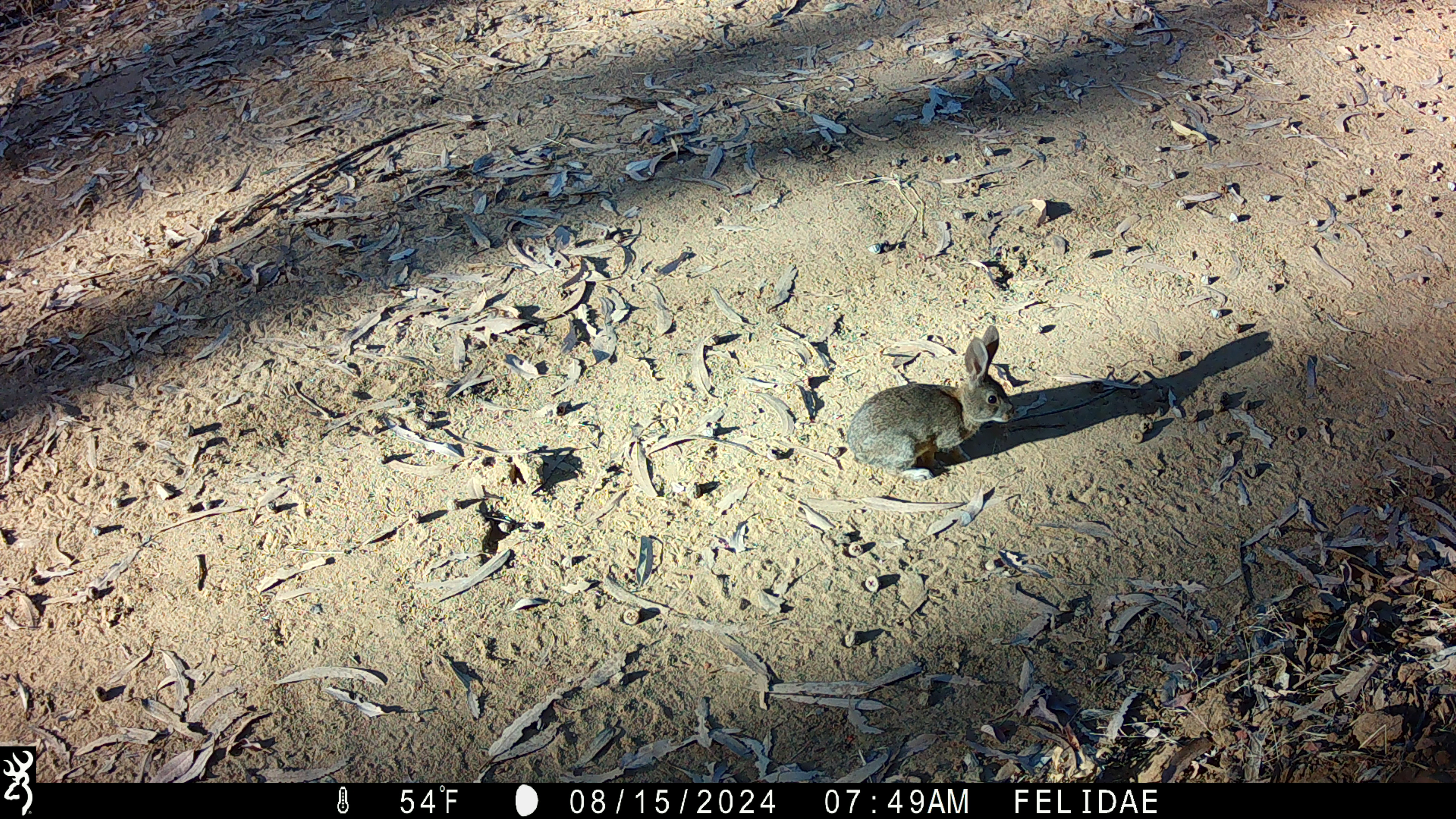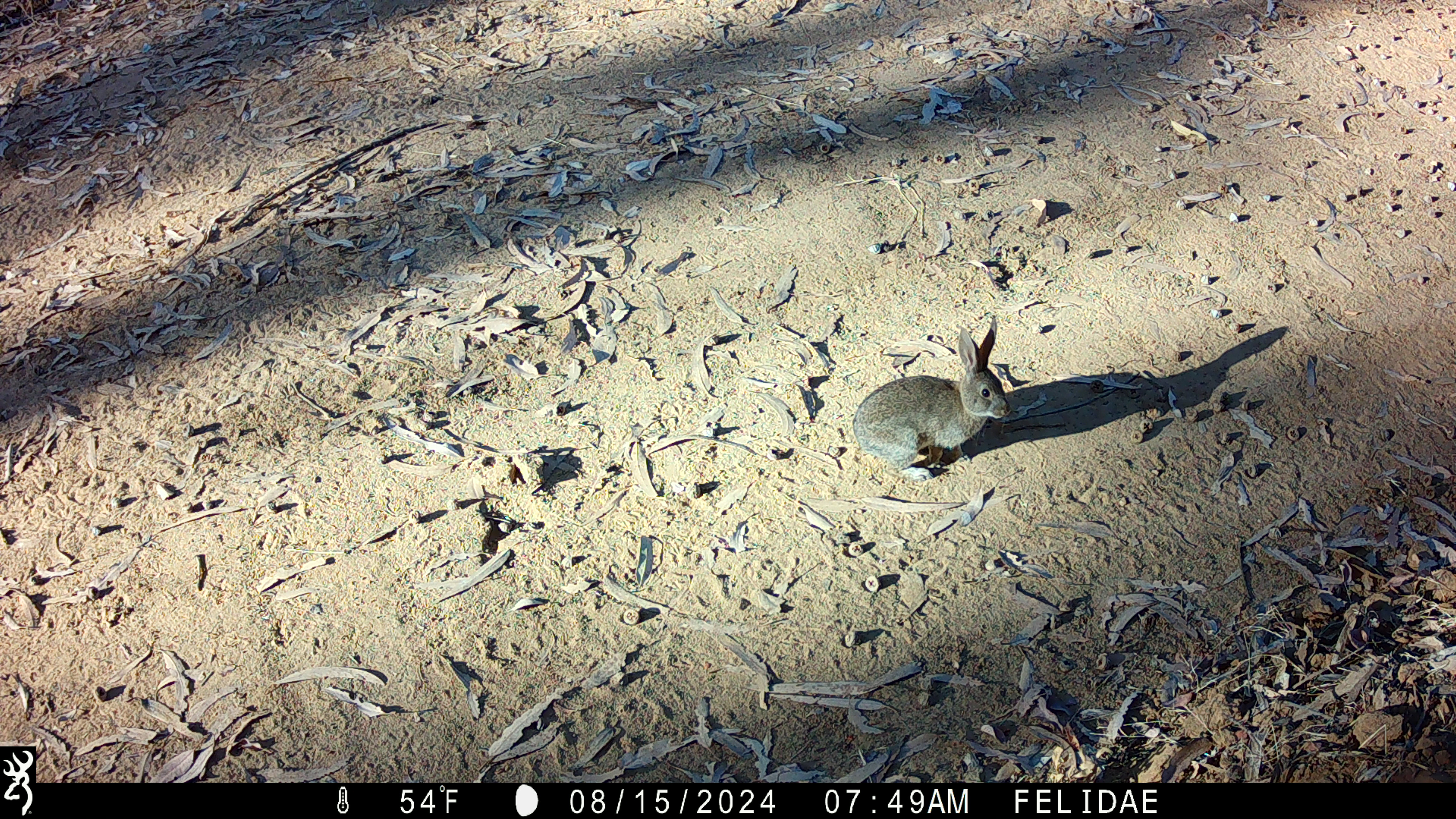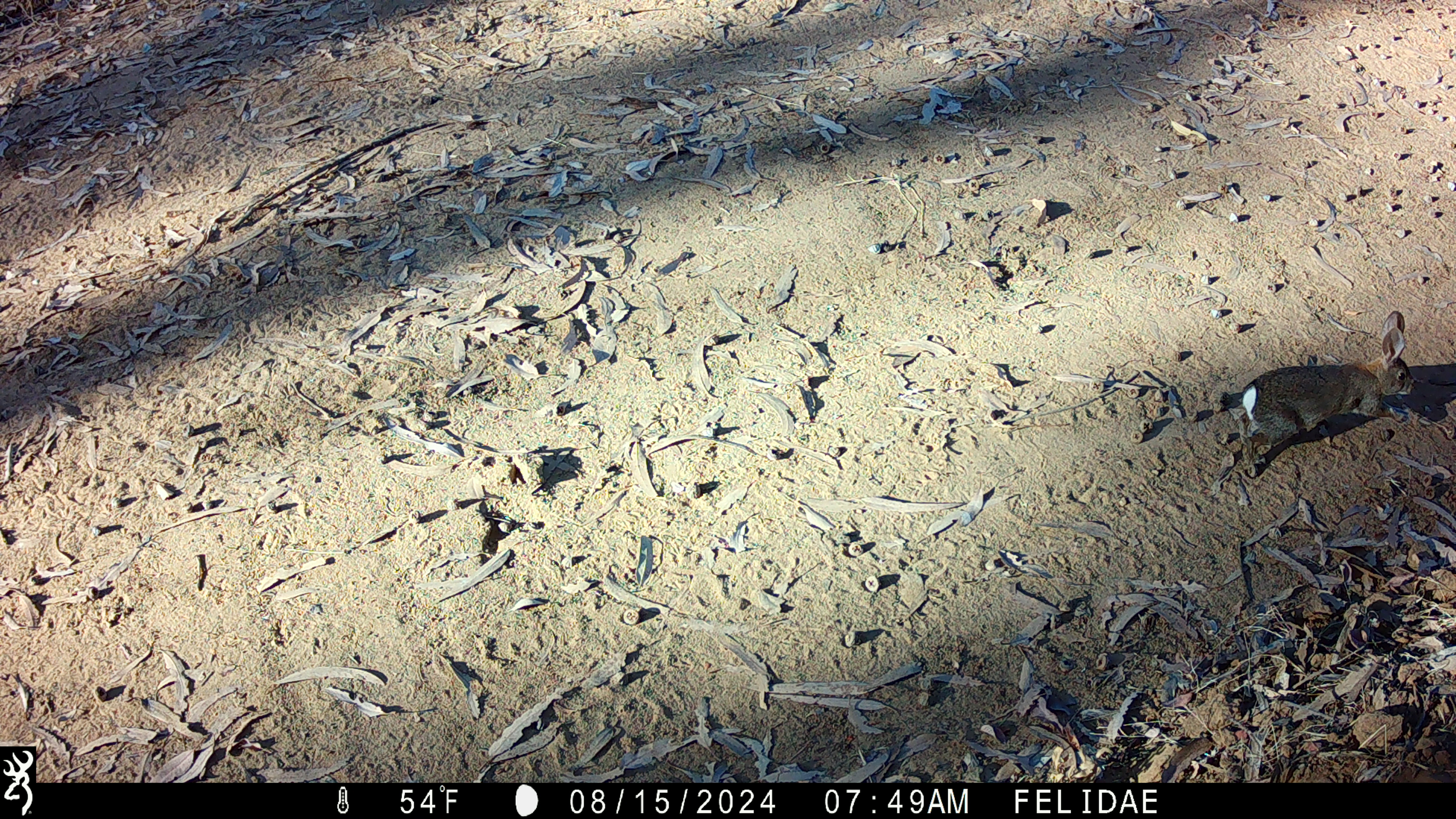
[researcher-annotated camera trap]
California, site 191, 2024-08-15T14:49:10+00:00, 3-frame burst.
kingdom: Animalia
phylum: Chordata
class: Mammalia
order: Lagomorpha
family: Leporidae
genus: Sylvilagus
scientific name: Sylvilagus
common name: cottontail rabbit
Cottontail rabbit (Sylvilagus).